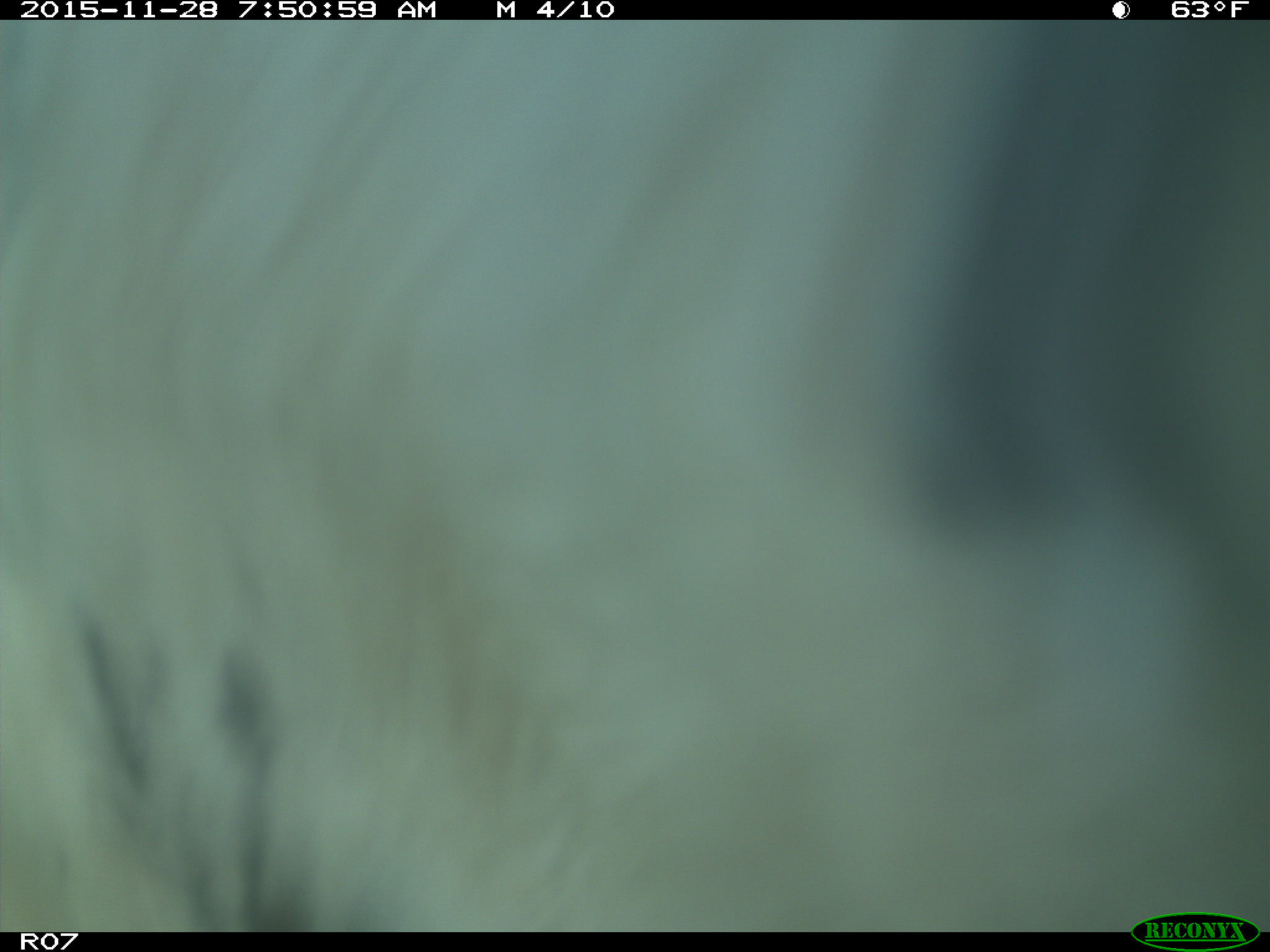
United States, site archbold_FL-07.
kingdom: Animalia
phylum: Chordata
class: Mammalia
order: Artiodactyla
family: Bovidae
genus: Bos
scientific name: Bos taurus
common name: domestic cow